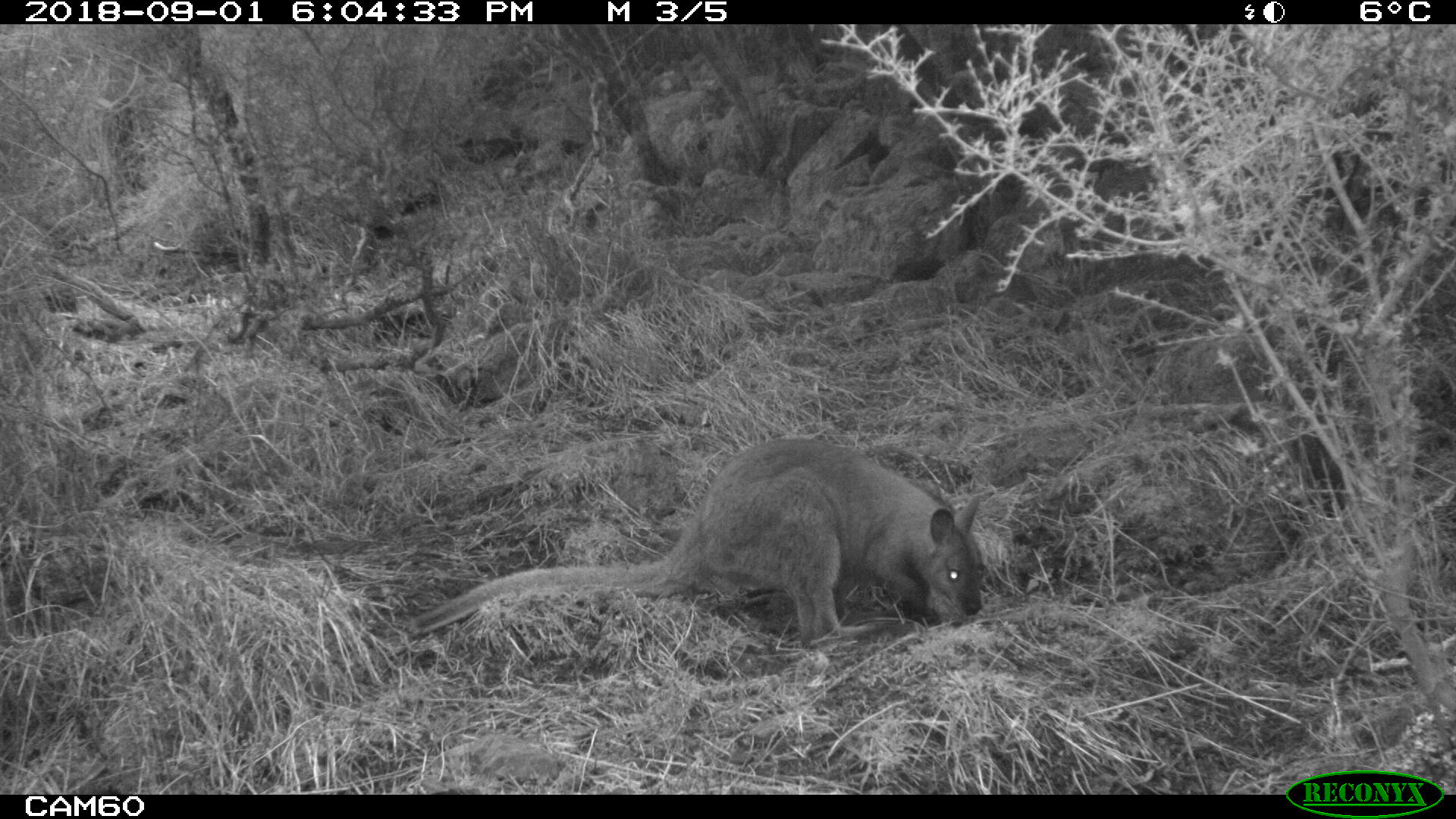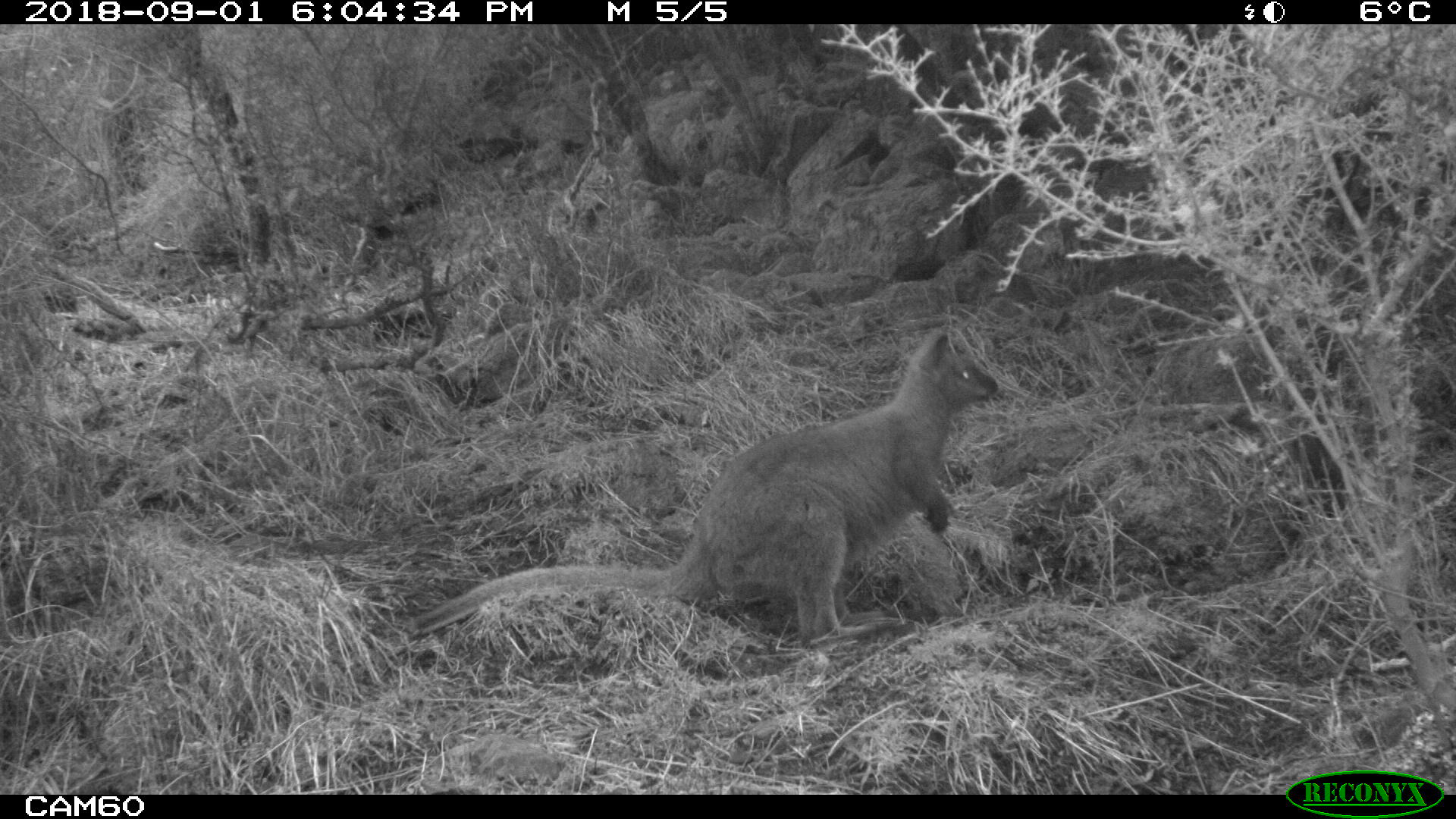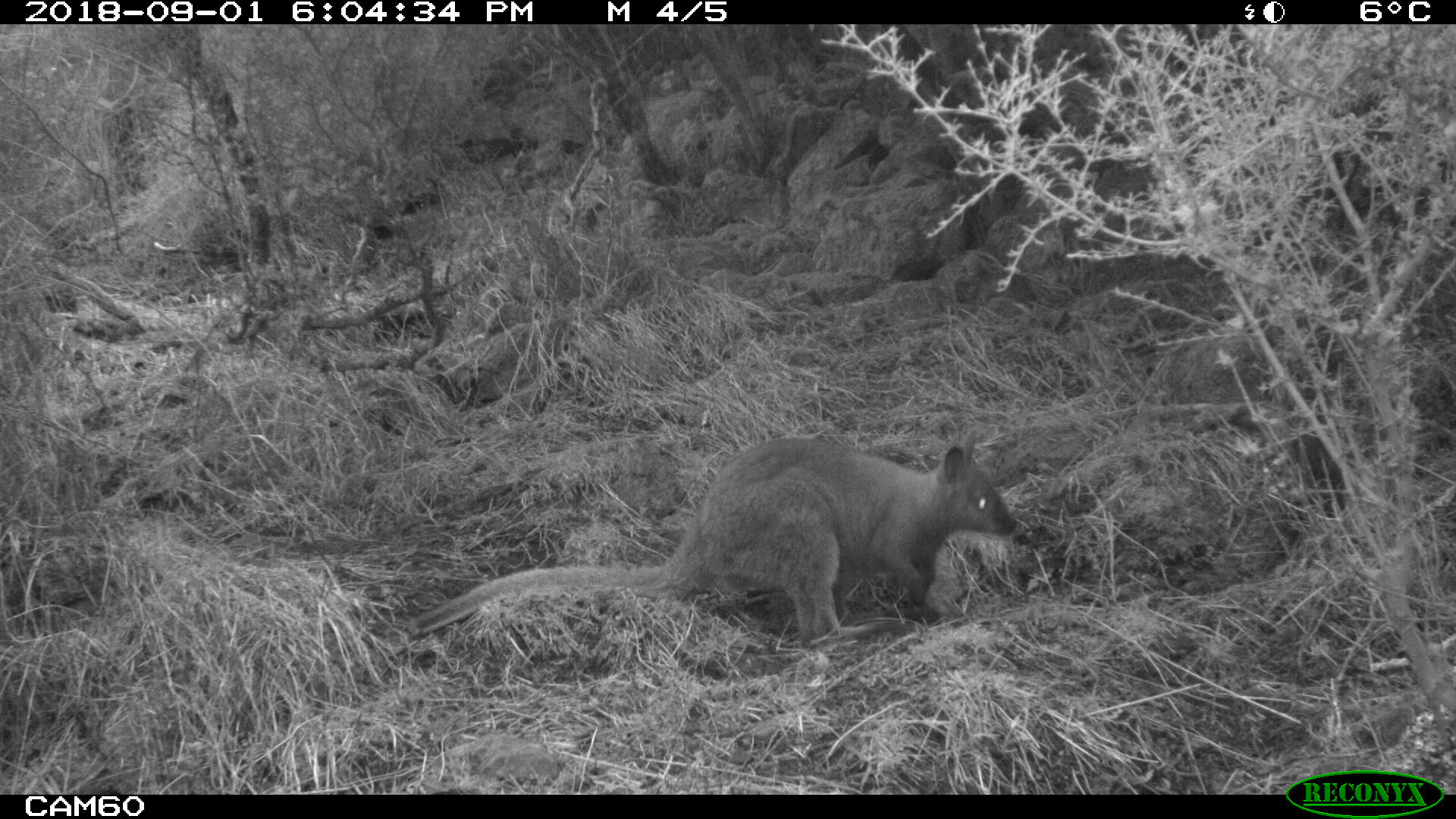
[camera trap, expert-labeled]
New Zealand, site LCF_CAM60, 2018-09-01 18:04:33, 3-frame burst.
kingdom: Animalia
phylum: Chordata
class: Mammalia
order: Diprotodontia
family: Macropodidae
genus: Notamacropus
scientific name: Notamacropus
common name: wallaby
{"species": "wallaby (Notamacropus)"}